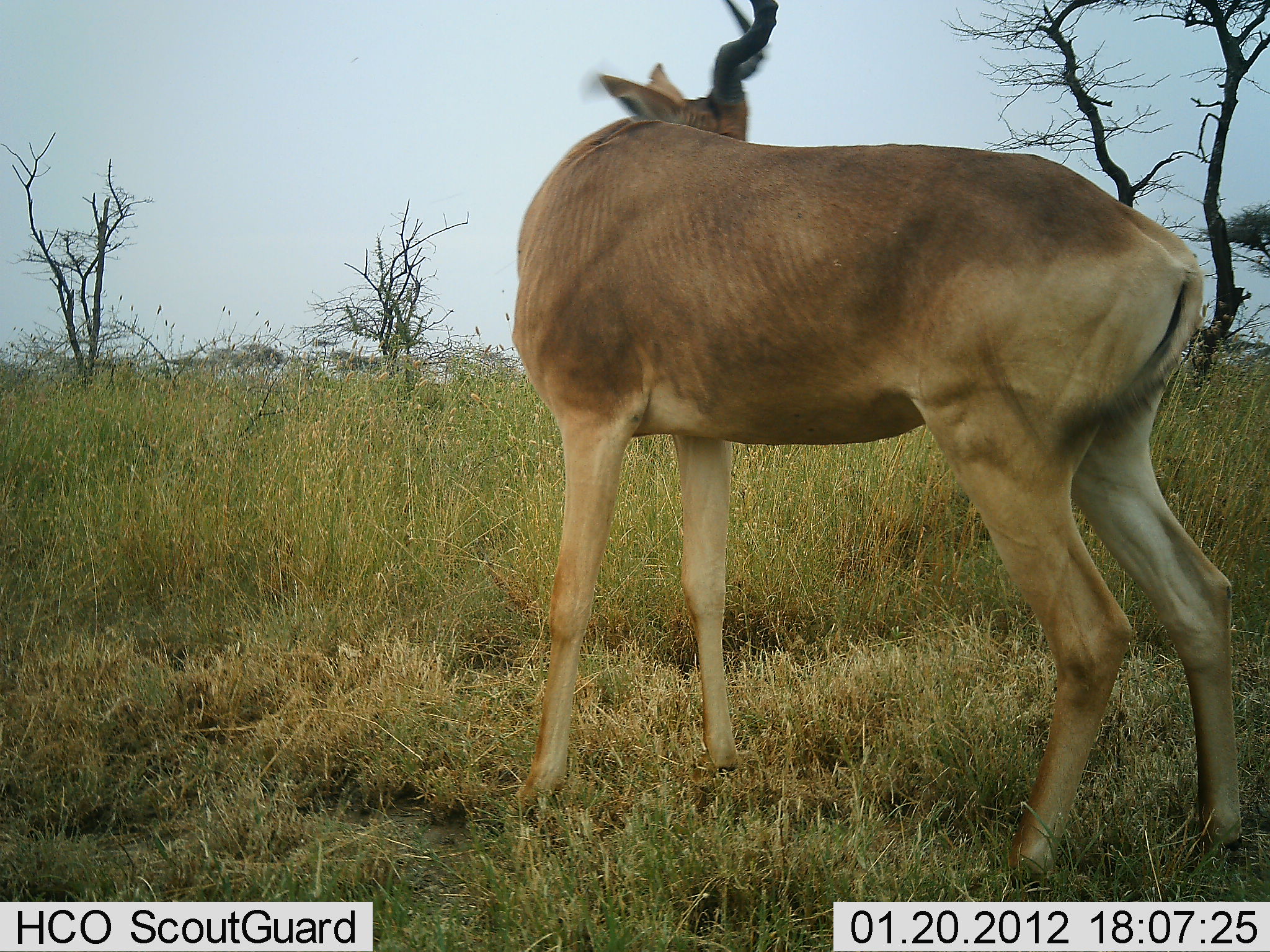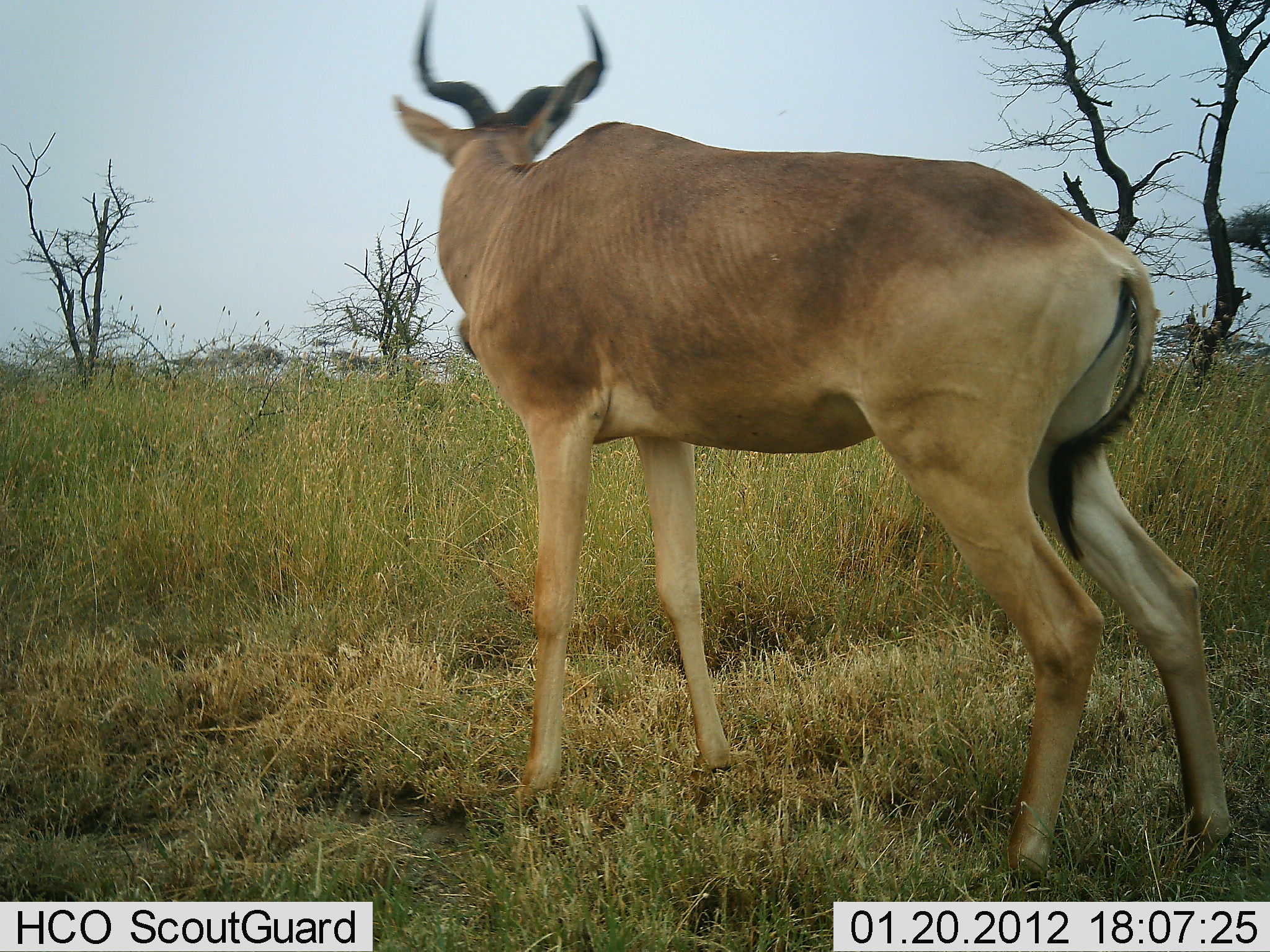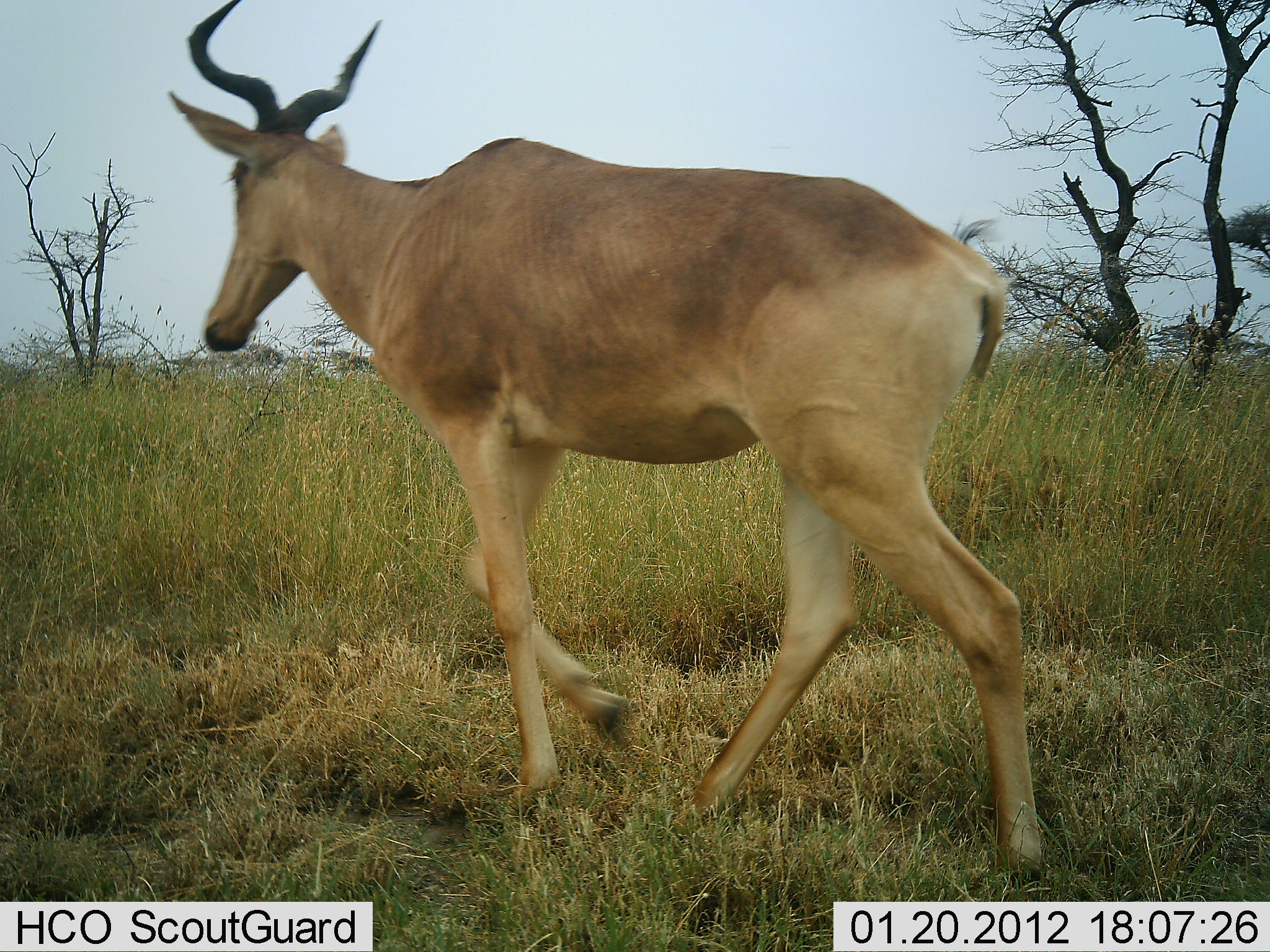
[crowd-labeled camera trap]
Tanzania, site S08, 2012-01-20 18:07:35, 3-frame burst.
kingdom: Animalia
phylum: Chordata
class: Mammalia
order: Artiodactyla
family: Bovidae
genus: Alcelaphus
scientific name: Alcelaphus buselaphus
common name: hartebeest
Hartebeest (Alcelaphus buselaphus), count 1. Behavior (volunteer vote fractions): standing 35%, resting 0%, moving 76%, interacting 0%. Young present (vote fraction): 0%. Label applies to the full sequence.